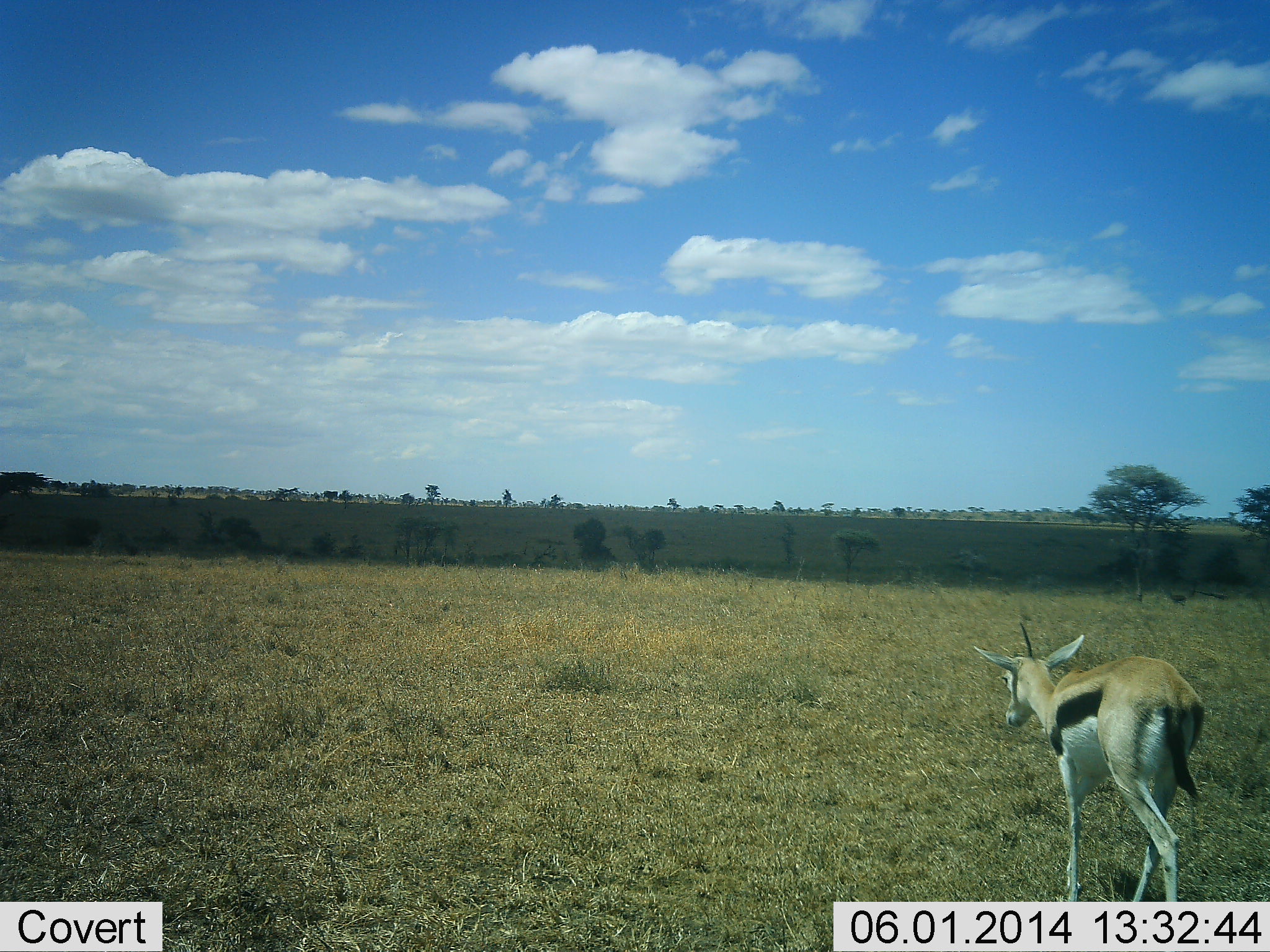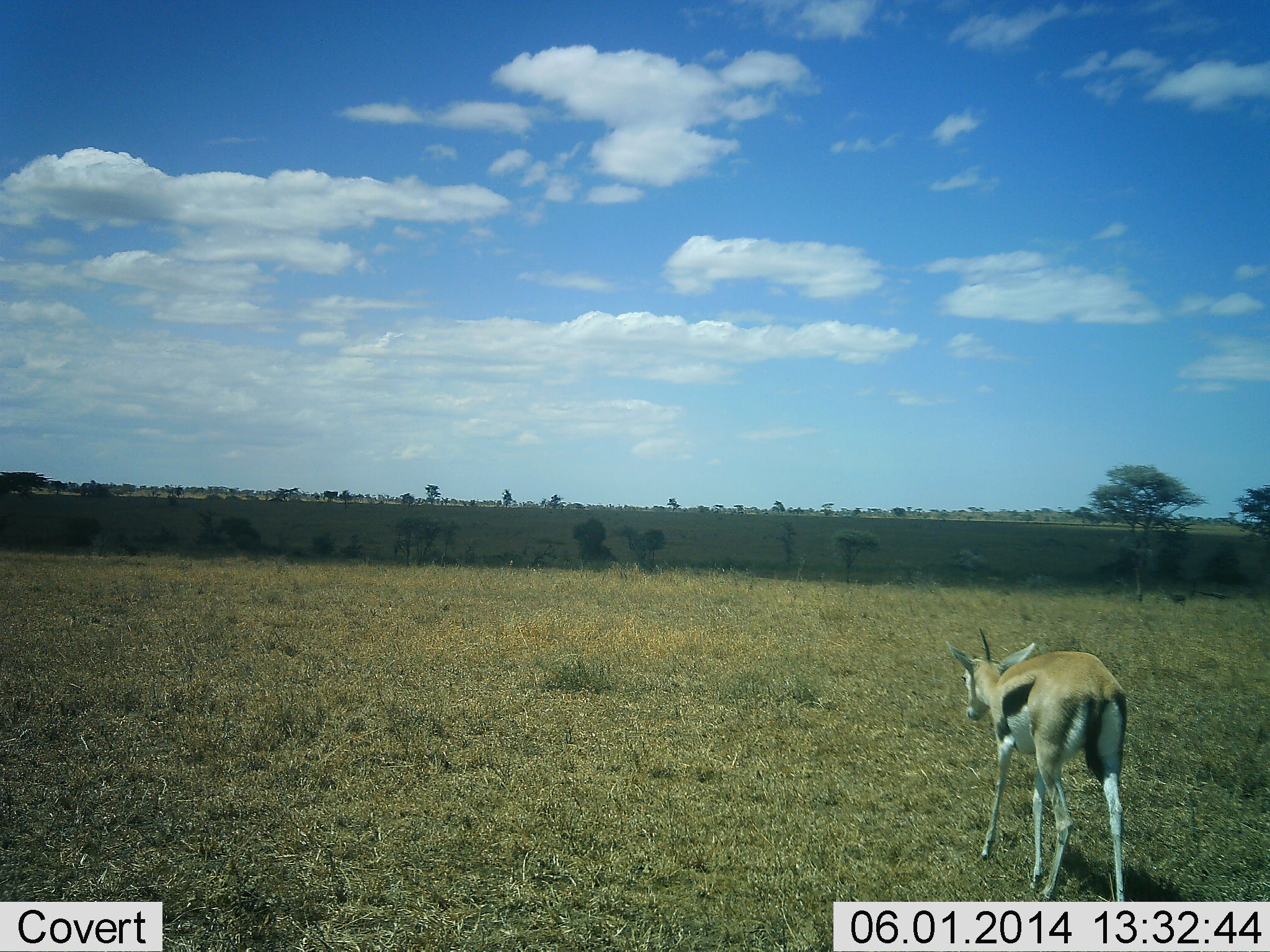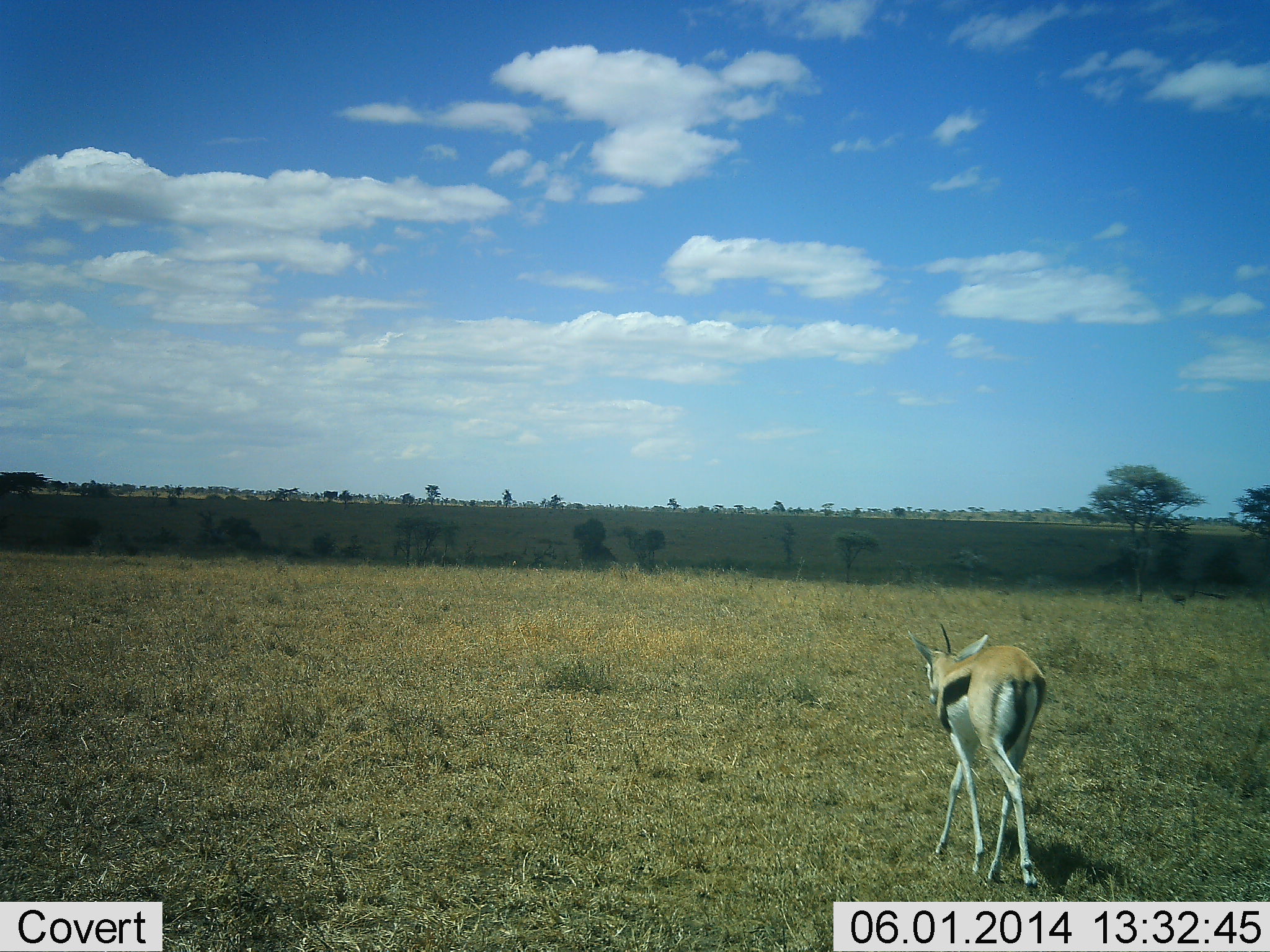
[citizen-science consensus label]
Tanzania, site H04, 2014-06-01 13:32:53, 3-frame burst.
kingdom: Animalia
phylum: Chordata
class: Mammalia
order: Artiodactyla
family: Bovidae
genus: Eudorcas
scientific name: Eudorcas thomsonii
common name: thomson's gazelle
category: gazellethomsons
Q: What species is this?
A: Gazellethomsons (thomson's gazelle) (Eudorcas thomsonii).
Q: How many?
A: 1.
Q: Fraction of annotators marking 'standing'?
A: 10%.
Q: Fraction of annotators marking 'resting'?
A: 0%.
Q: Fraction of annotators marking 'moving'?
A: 80%.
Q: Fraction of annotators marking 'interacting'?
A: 0%.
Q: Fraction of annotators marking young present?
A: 0%.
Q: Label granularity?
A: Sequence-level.